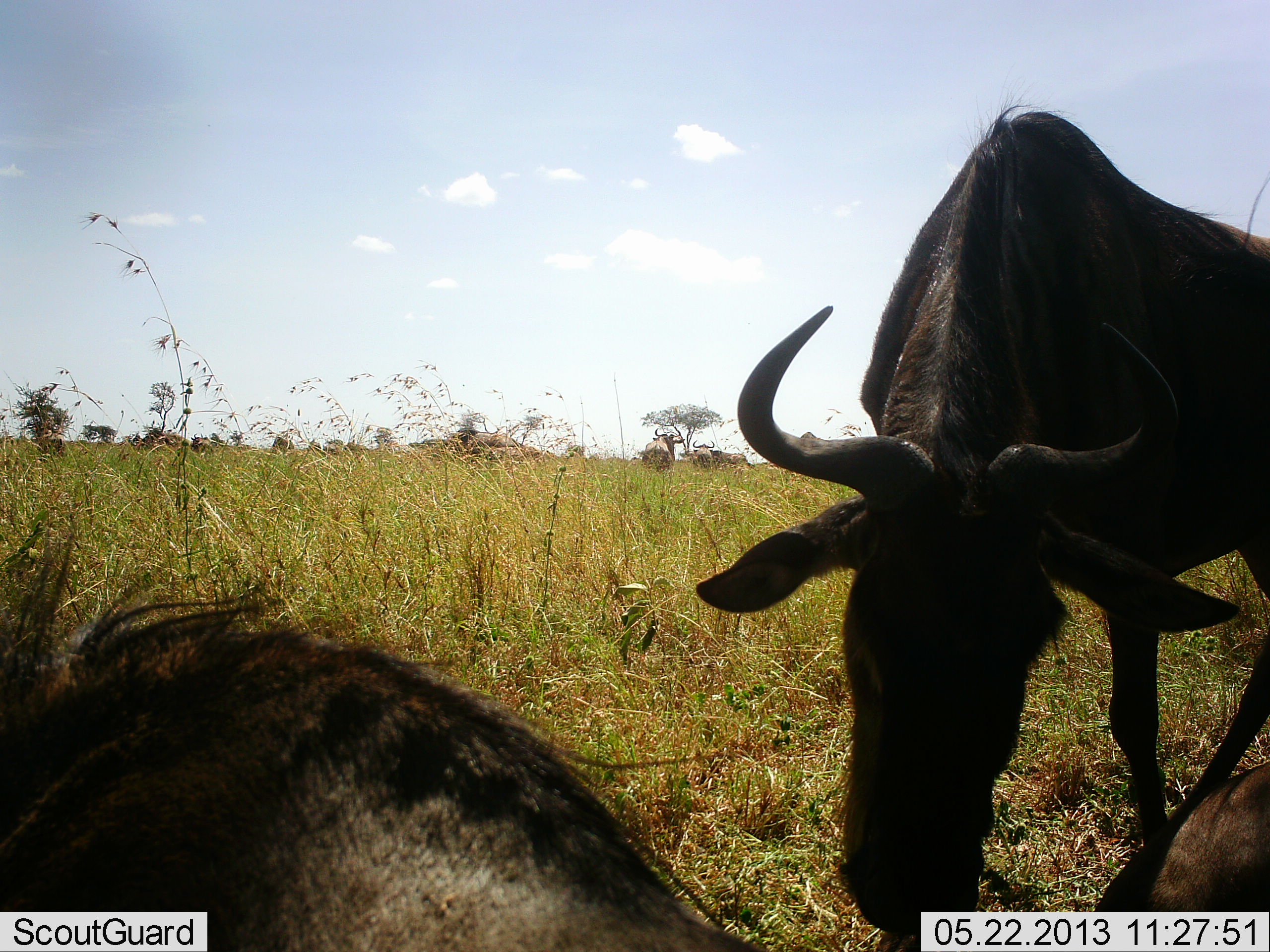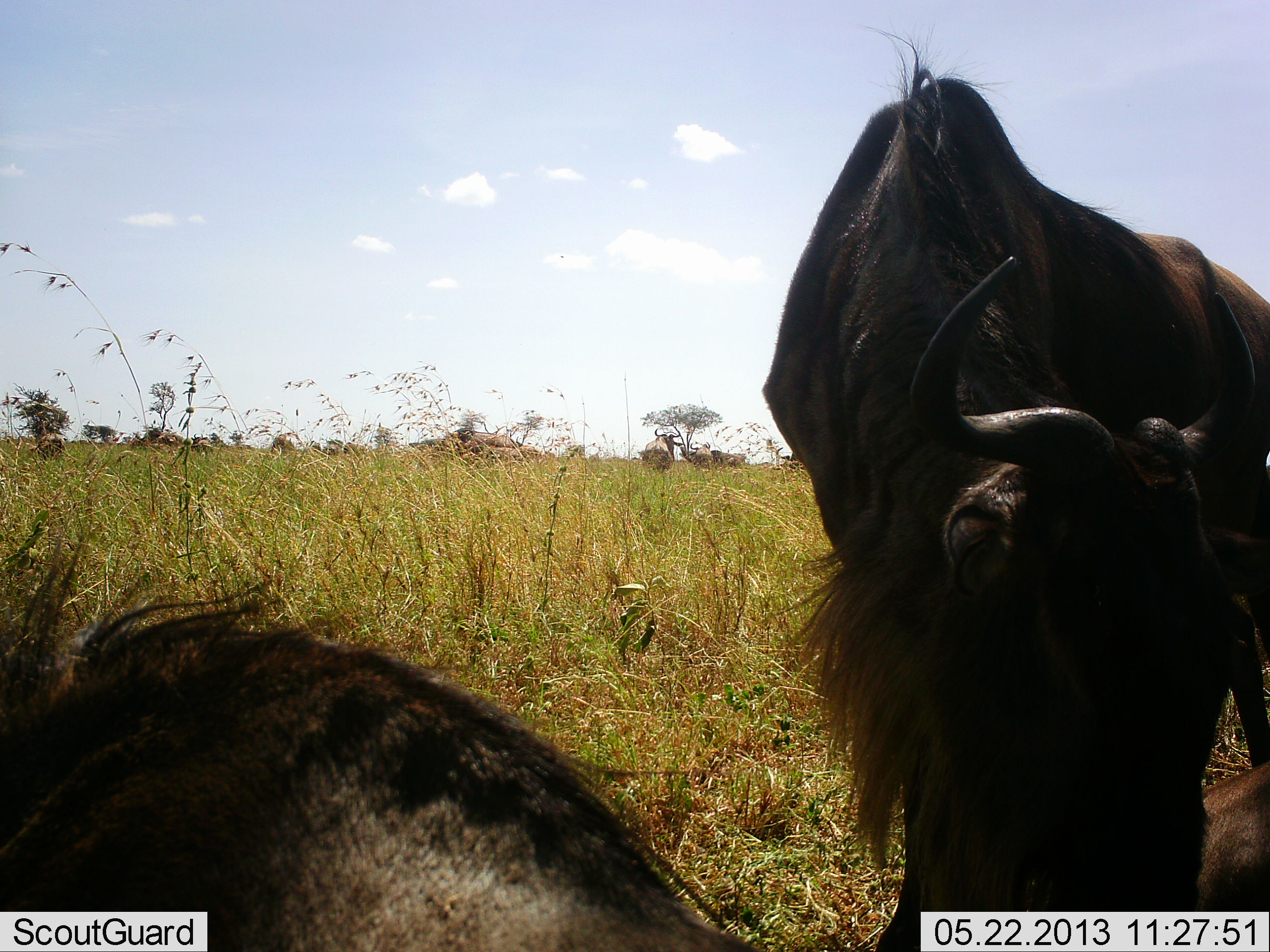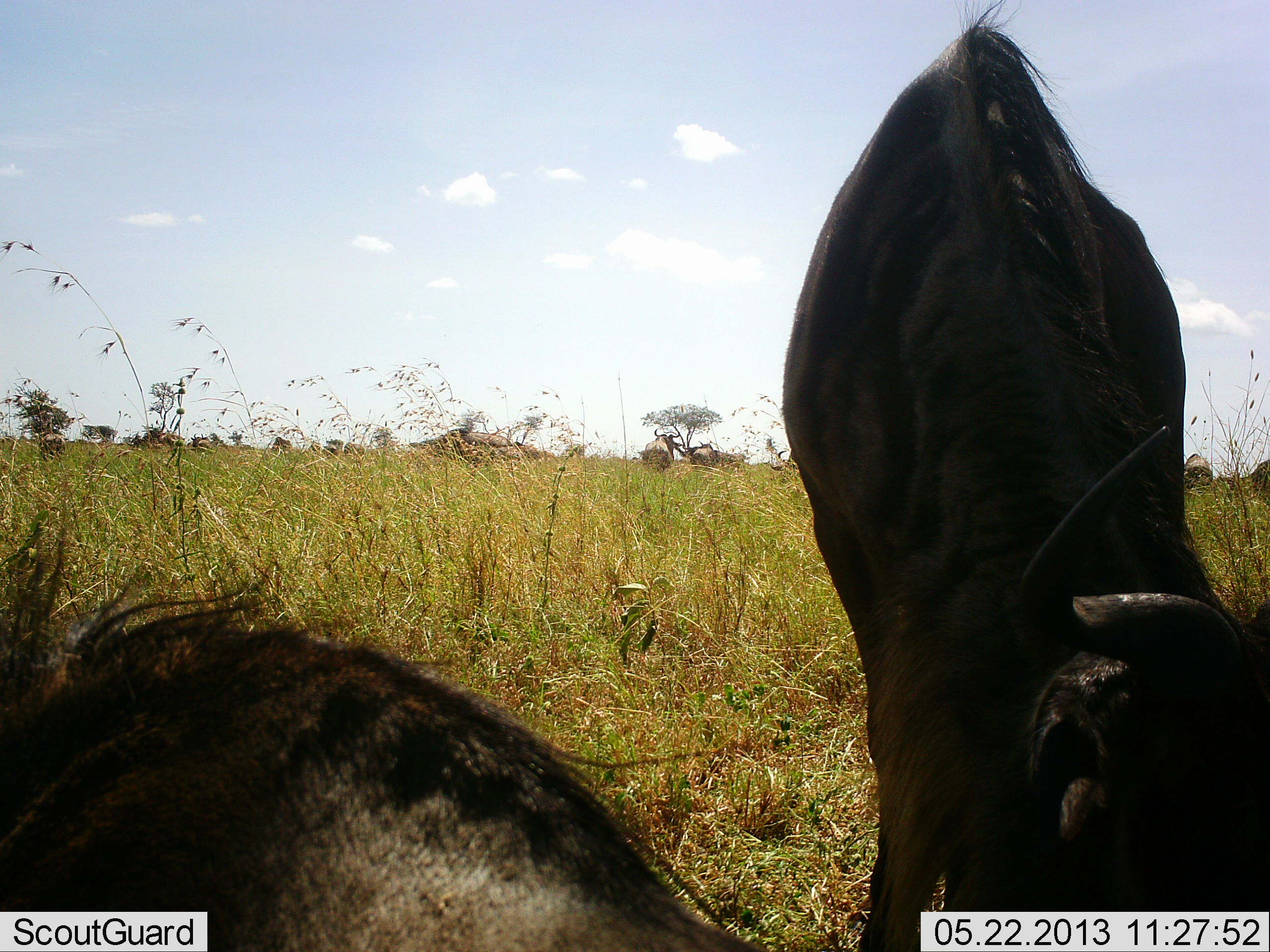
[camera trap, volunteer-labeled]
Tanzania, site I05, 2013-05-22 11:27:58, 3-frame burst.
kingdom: Animalia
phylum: Chordata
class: Mammalia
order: Artiodactyla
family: Bovidae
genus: Connochaetes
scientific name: Connochaetes taurinus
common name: blue wildebeest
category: wildebeest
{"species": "wildebeest (blue wildebeest) (Connochaetes taurinus)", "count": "3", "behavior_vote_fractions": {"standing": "58%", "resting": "79%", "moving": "12%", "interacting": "8%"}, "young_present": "4%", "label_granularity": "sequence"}